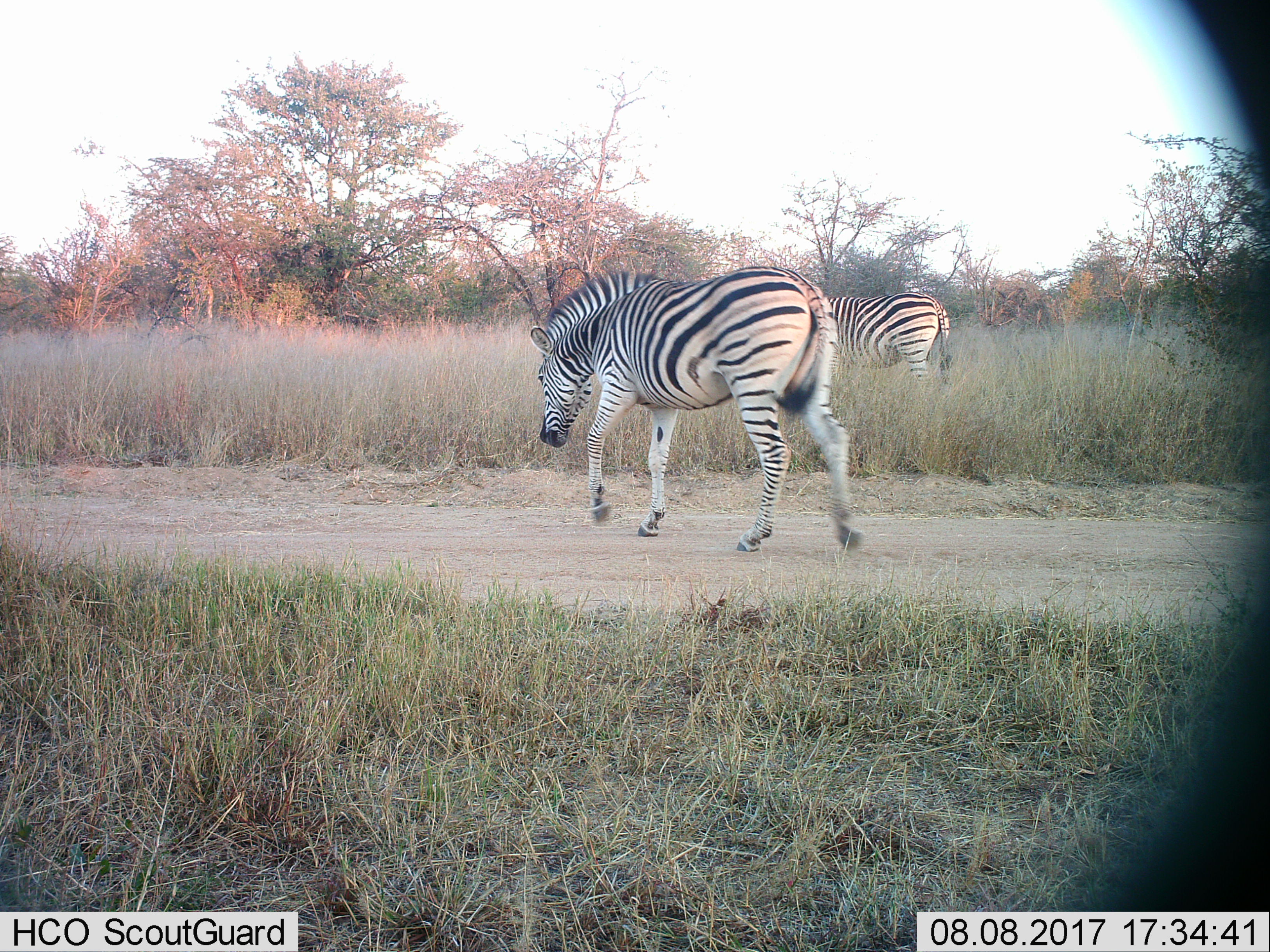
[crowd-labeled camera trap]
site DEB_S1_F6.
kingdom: Animalia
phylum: Chordata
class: Mammalia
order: Perissodactyla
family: Equidae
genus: Equus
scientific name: Equus quagga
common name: plains zebra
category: zebraplains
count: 2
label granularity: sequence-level